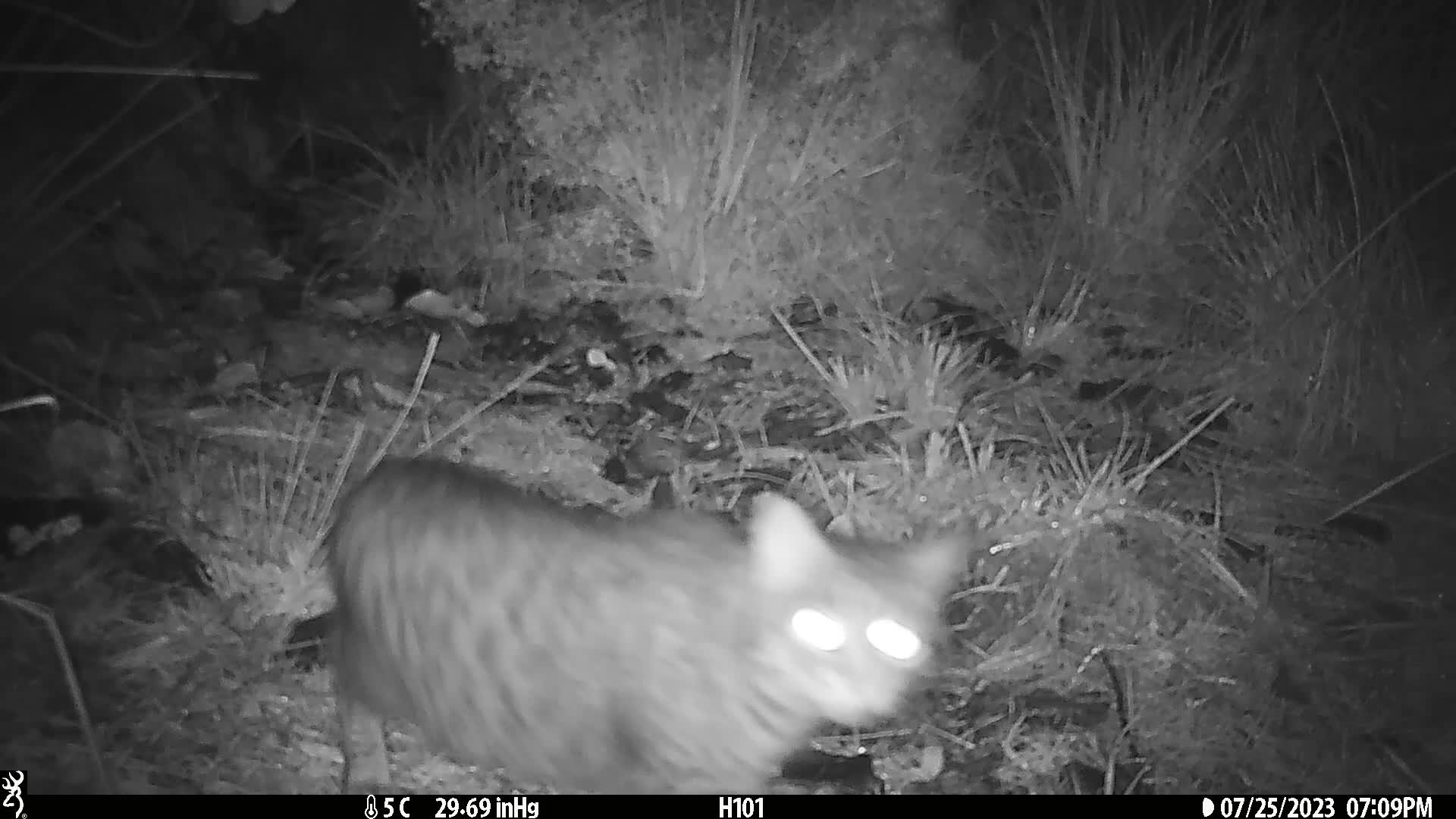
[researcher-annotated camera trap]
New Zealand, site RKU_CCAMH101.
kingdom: Animalia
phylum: Chordata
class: Mammalia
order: Carnivora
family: Felidae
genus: Felis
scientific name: Felis catus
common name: domestic cat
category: cat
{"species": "cat (domestic cat) (Felis catus)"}